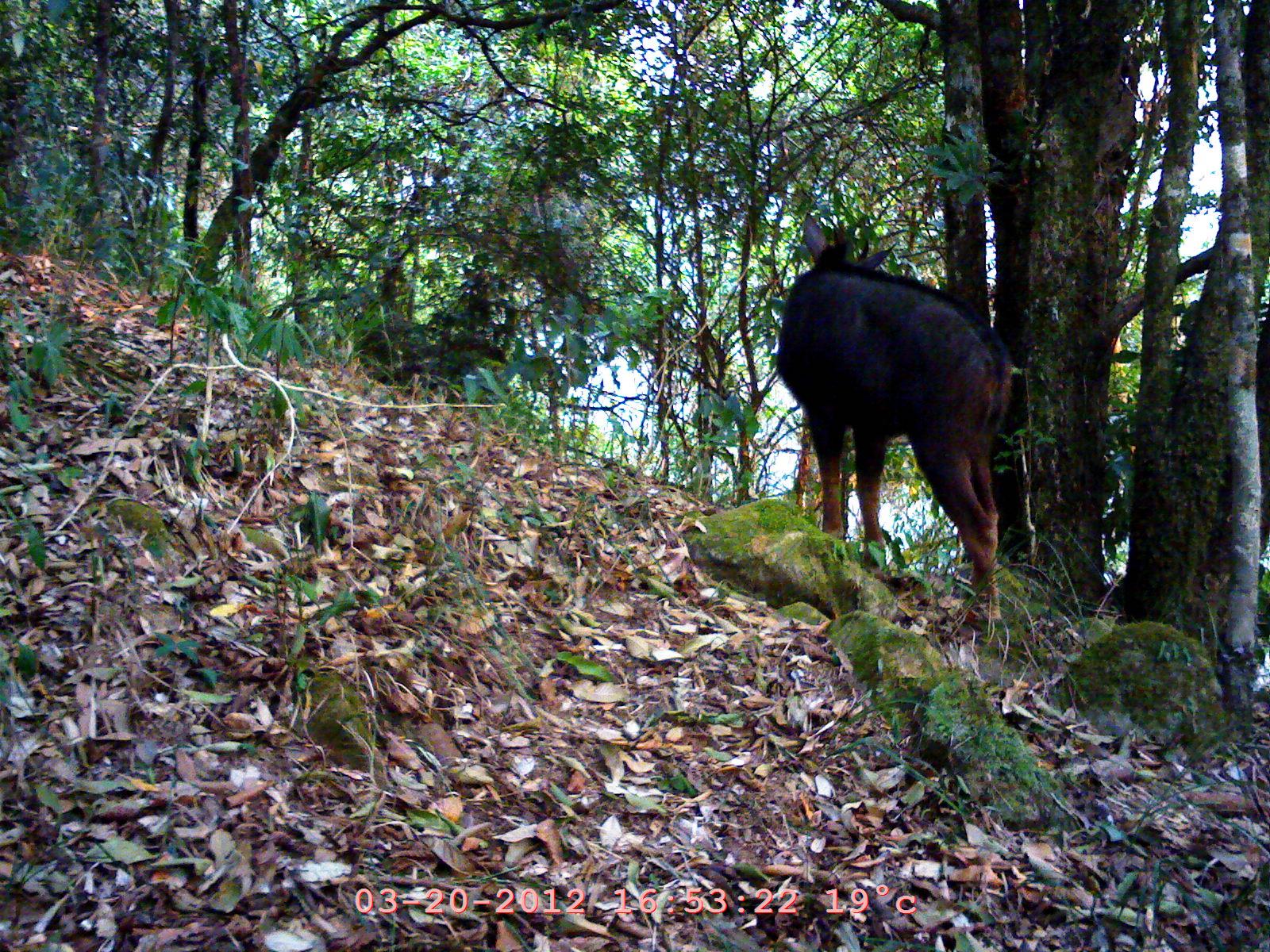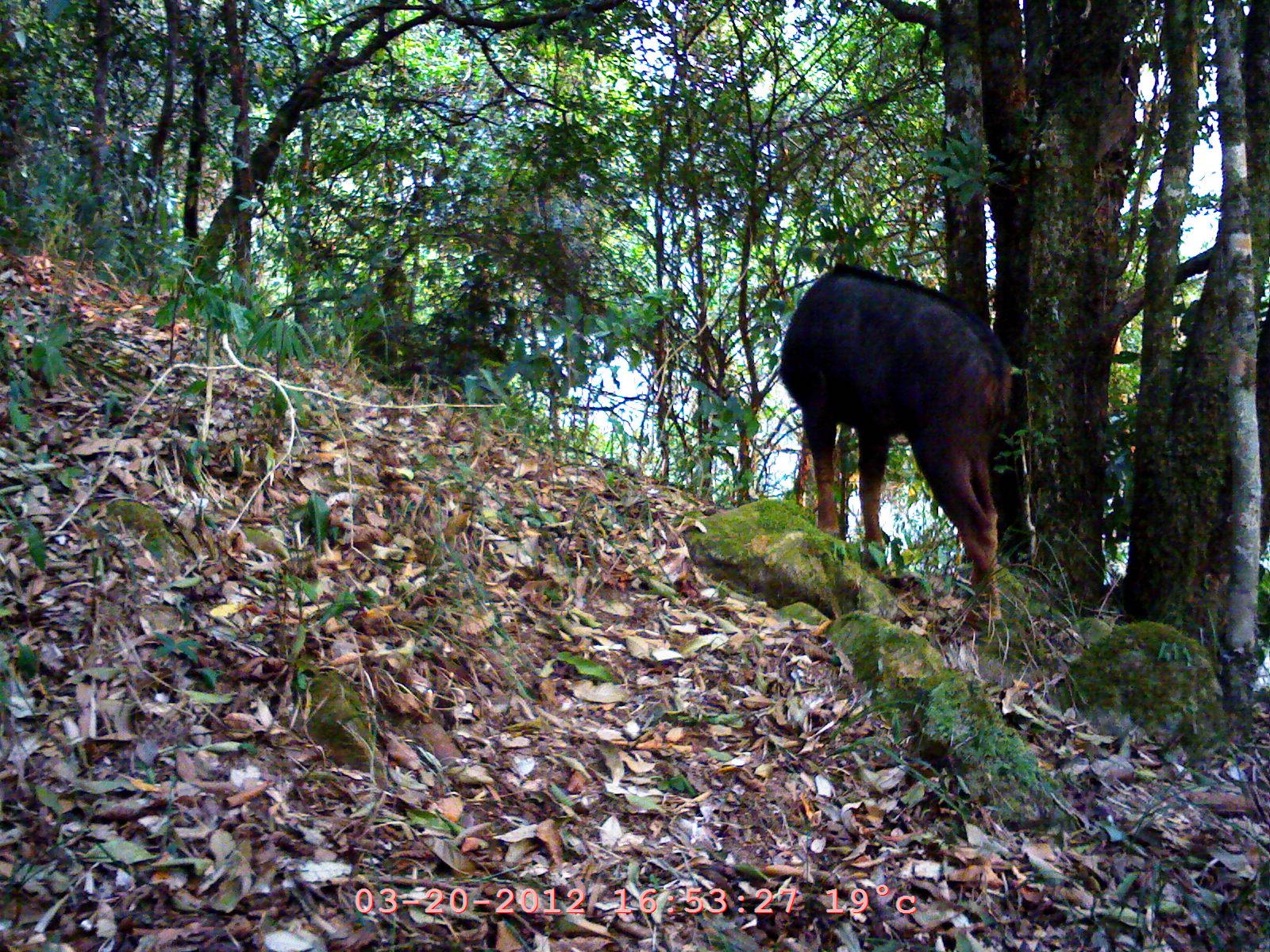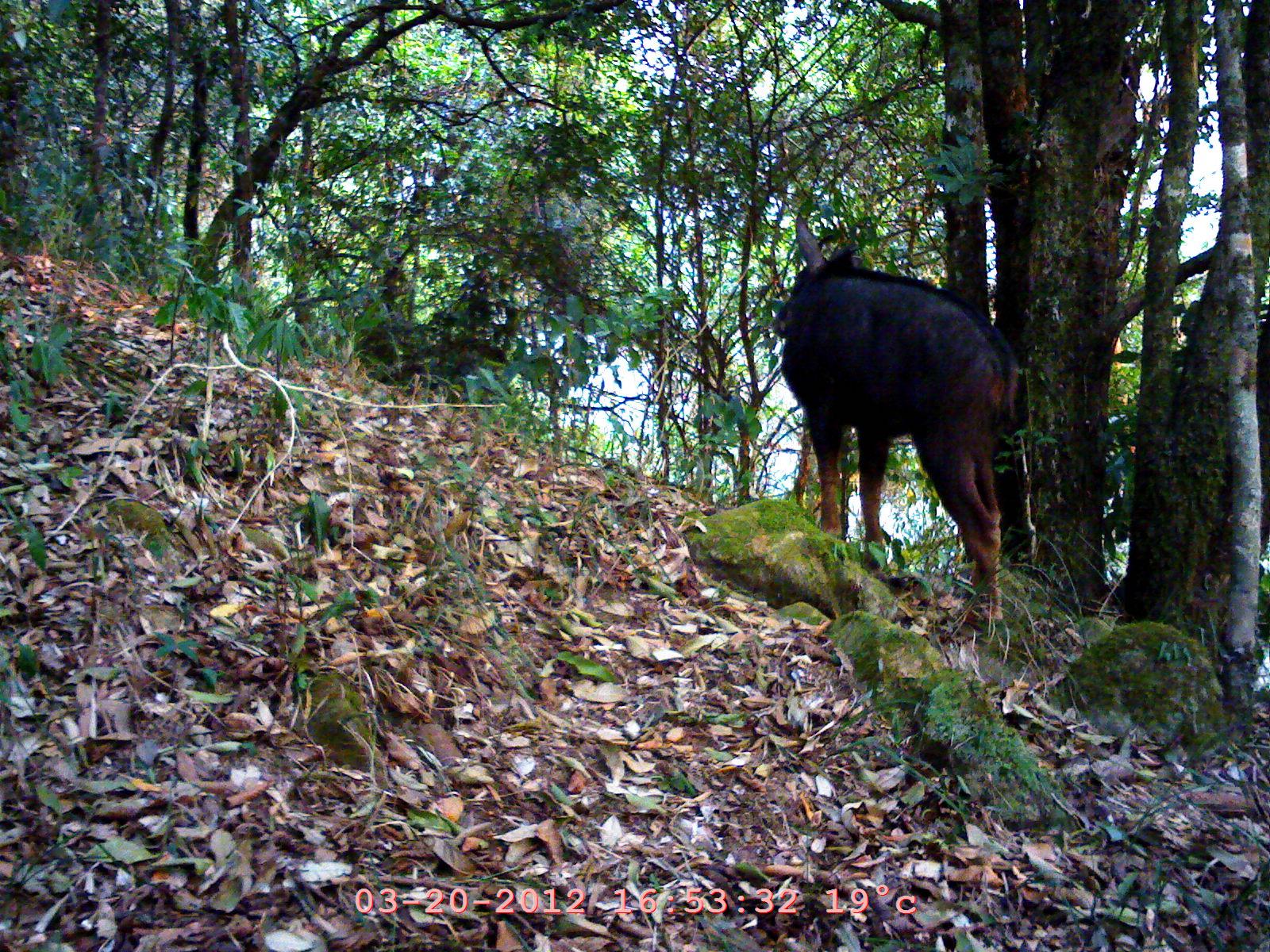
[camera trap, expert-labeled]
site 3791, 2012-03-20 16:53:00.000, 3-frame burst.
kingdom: Animalia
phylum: Chordata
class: Mammalia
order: Artiodactyla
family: Bovidae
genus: Capricornis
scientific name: Capricornis sumatraensis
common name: chinese serow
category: capricornis milneedwardsii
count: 1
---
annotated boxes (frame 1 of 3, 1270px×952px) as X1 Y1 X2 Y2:
capricornis milneedwardsii: 771 203 1016 625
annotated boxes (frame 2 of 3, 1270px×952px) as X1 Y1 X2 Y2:
capricornis milneedwardsii: 778 256 1015 626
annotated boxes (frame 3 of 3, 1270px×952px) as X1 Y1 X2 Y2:
capricornis milneedwardsii: 769 210 1016 628